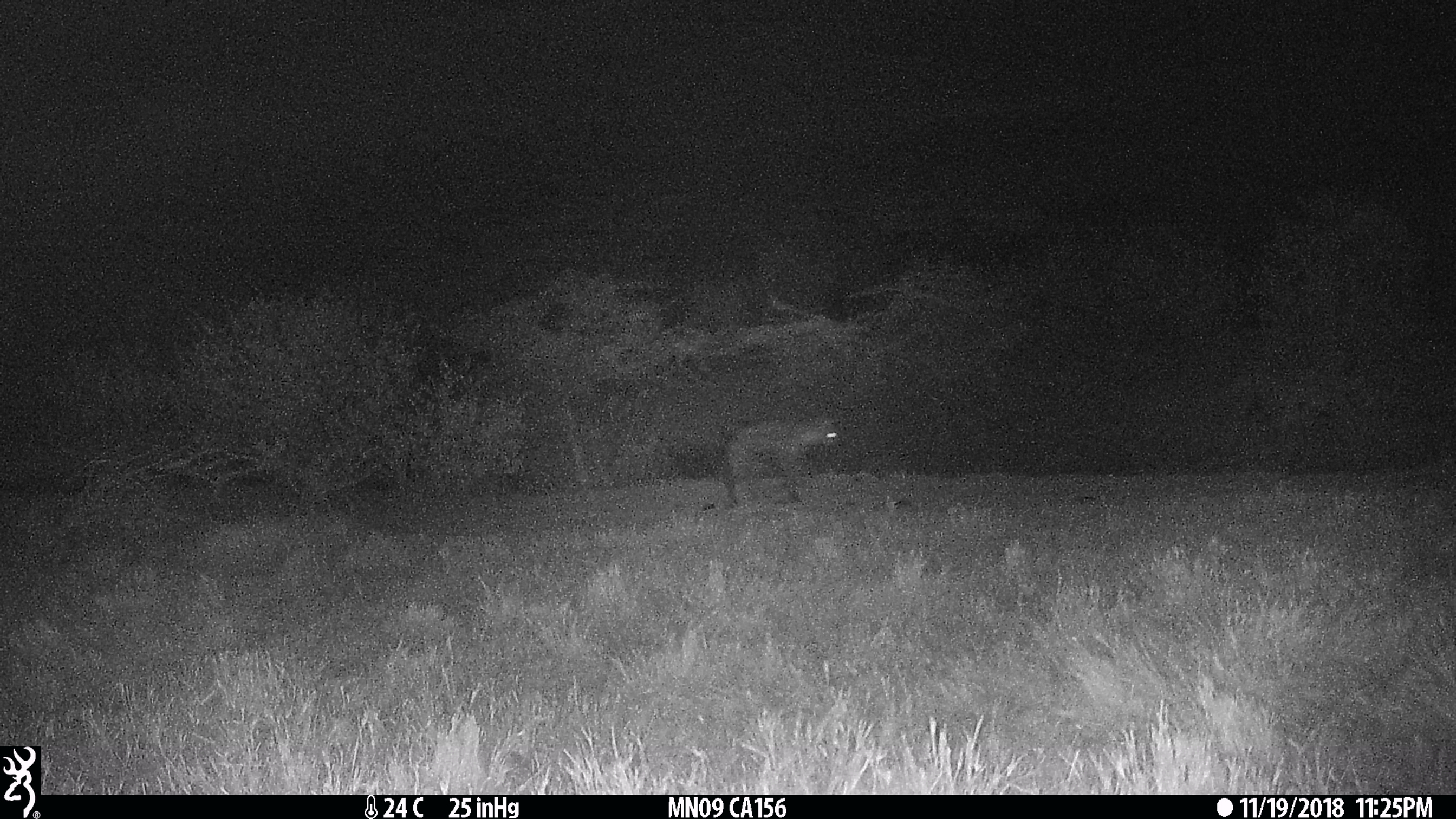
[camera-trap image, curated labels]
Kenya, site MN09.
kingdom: Animalia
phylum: Chordata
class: Mammalia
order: Carnivora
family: Hyaenidae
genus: Crocuta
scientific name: Crocuta crocuta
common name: spotted hyena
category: hyena spotted